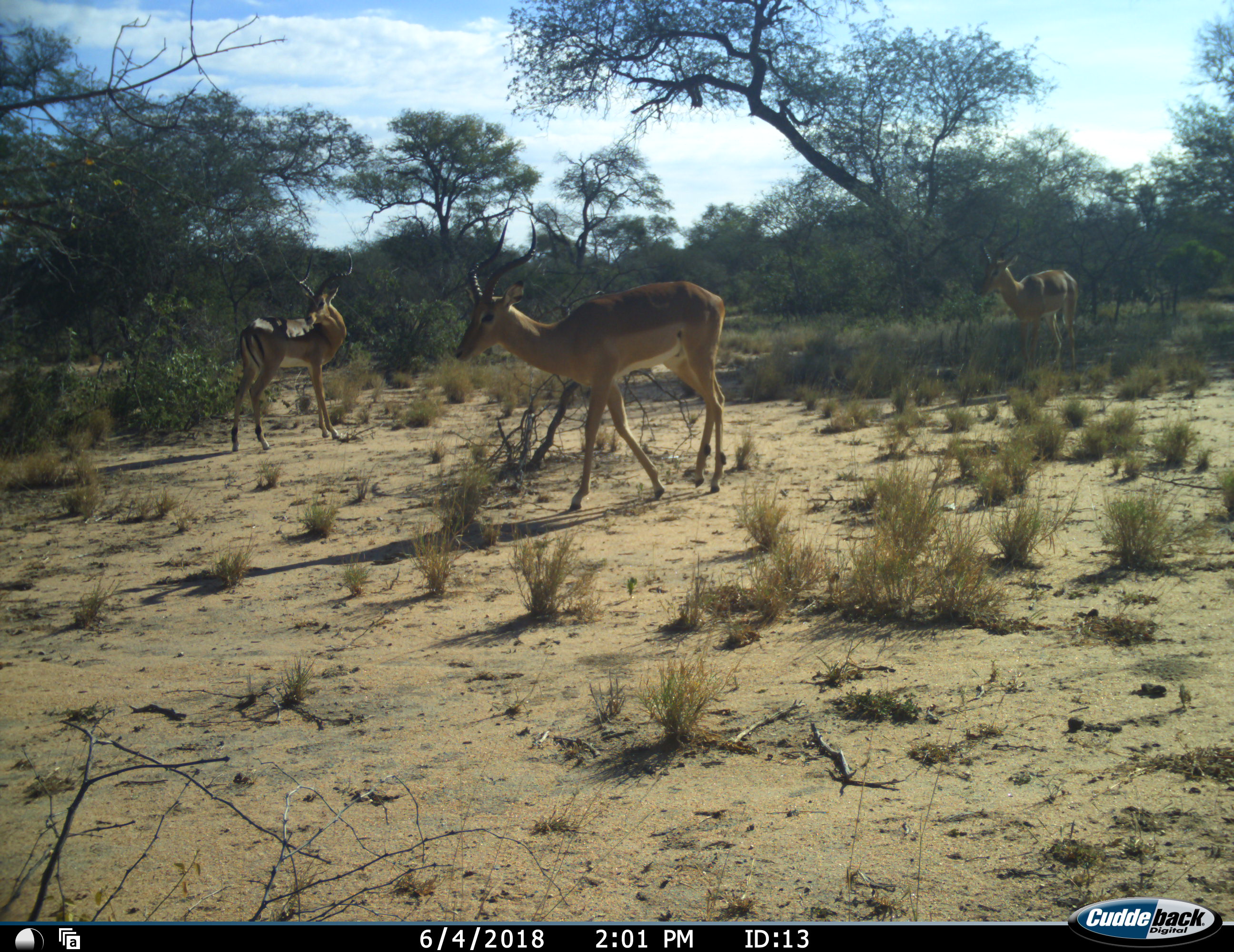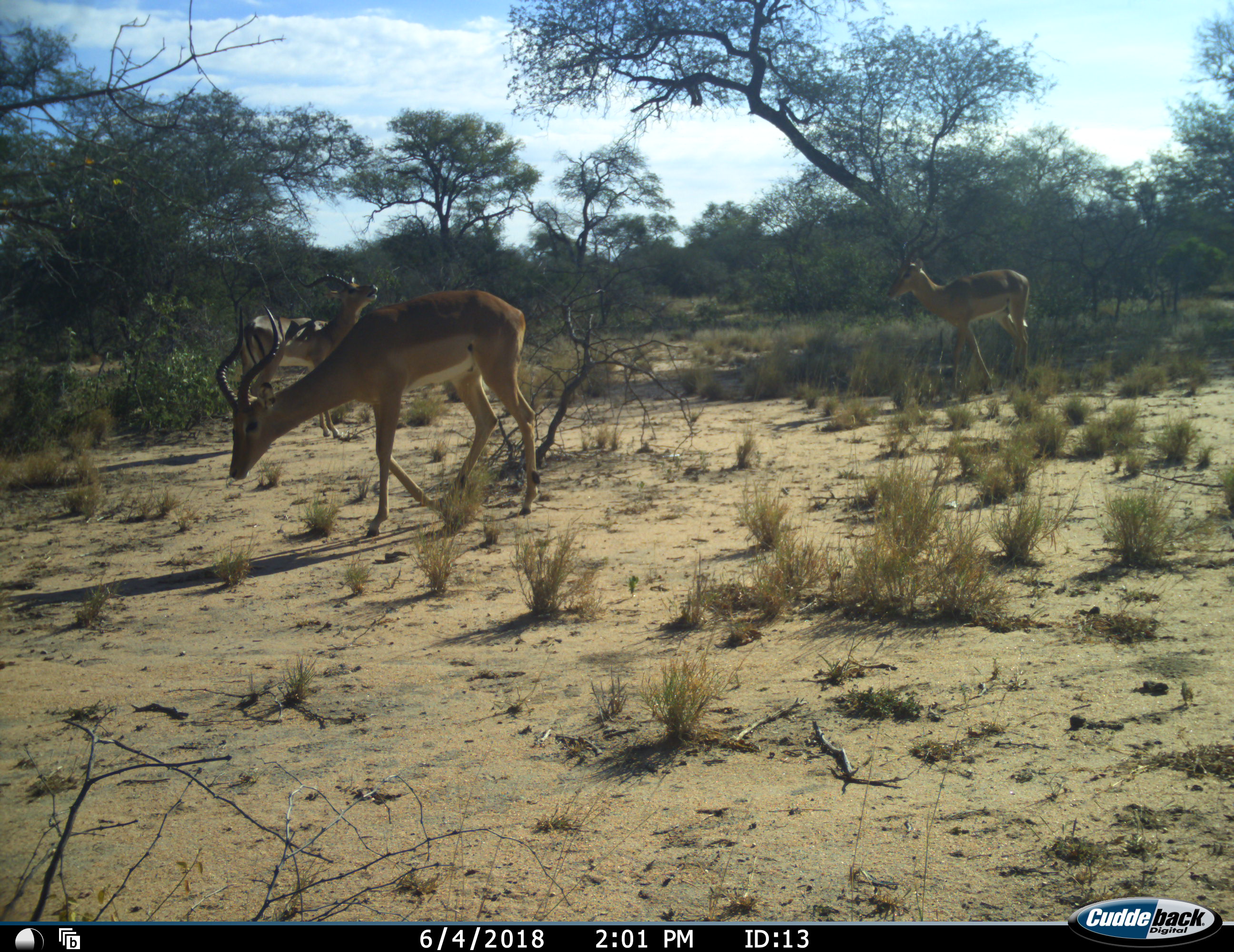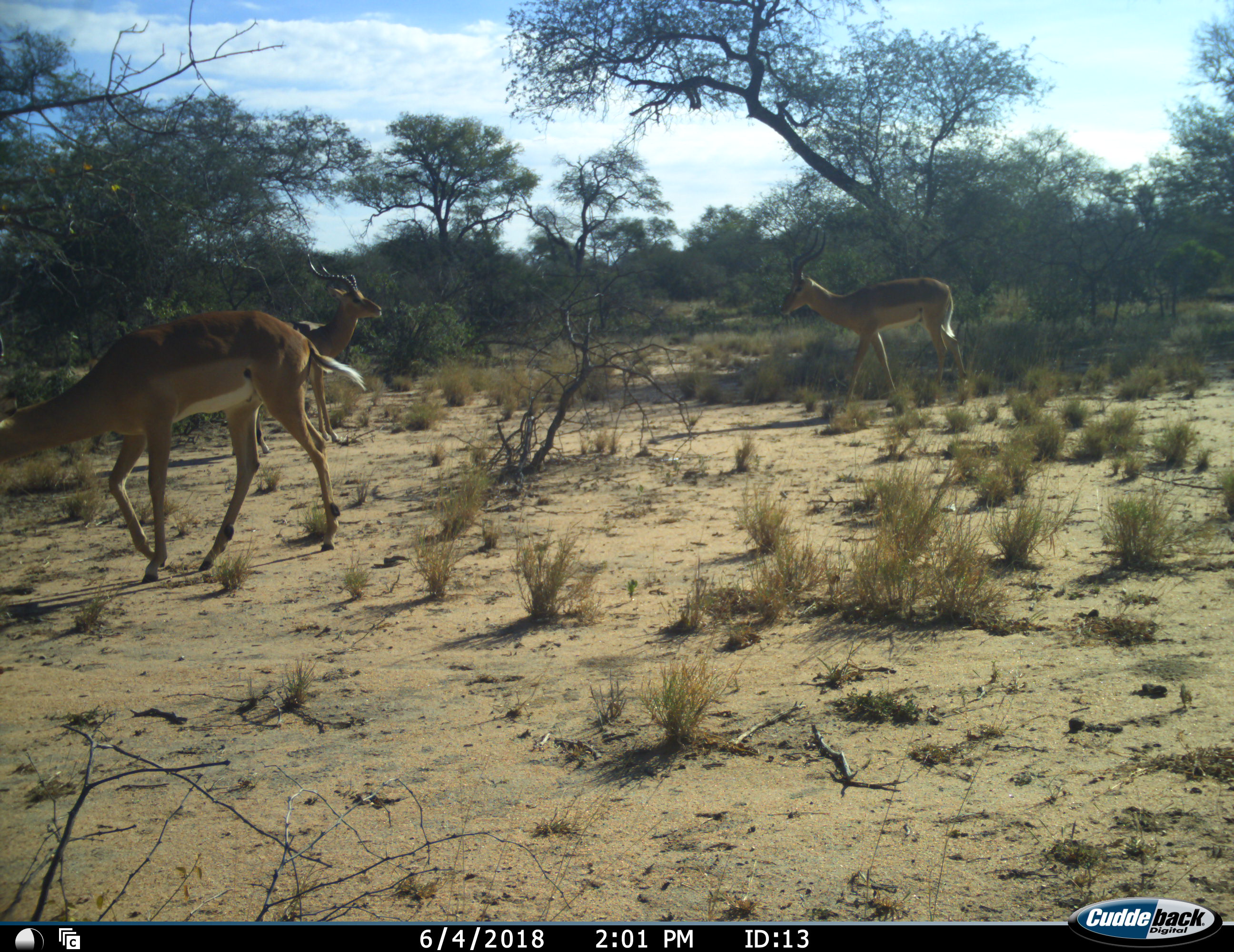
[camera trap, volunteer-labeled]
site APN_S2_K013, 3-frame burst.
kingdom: Animalia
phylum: Chordata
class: Mammalia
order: Artiodactyla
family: Bovidae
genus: Aepyceros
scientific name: Aepyceros melampus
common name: impala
Impala (Aepyceros melampus), count 3. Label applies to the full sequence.